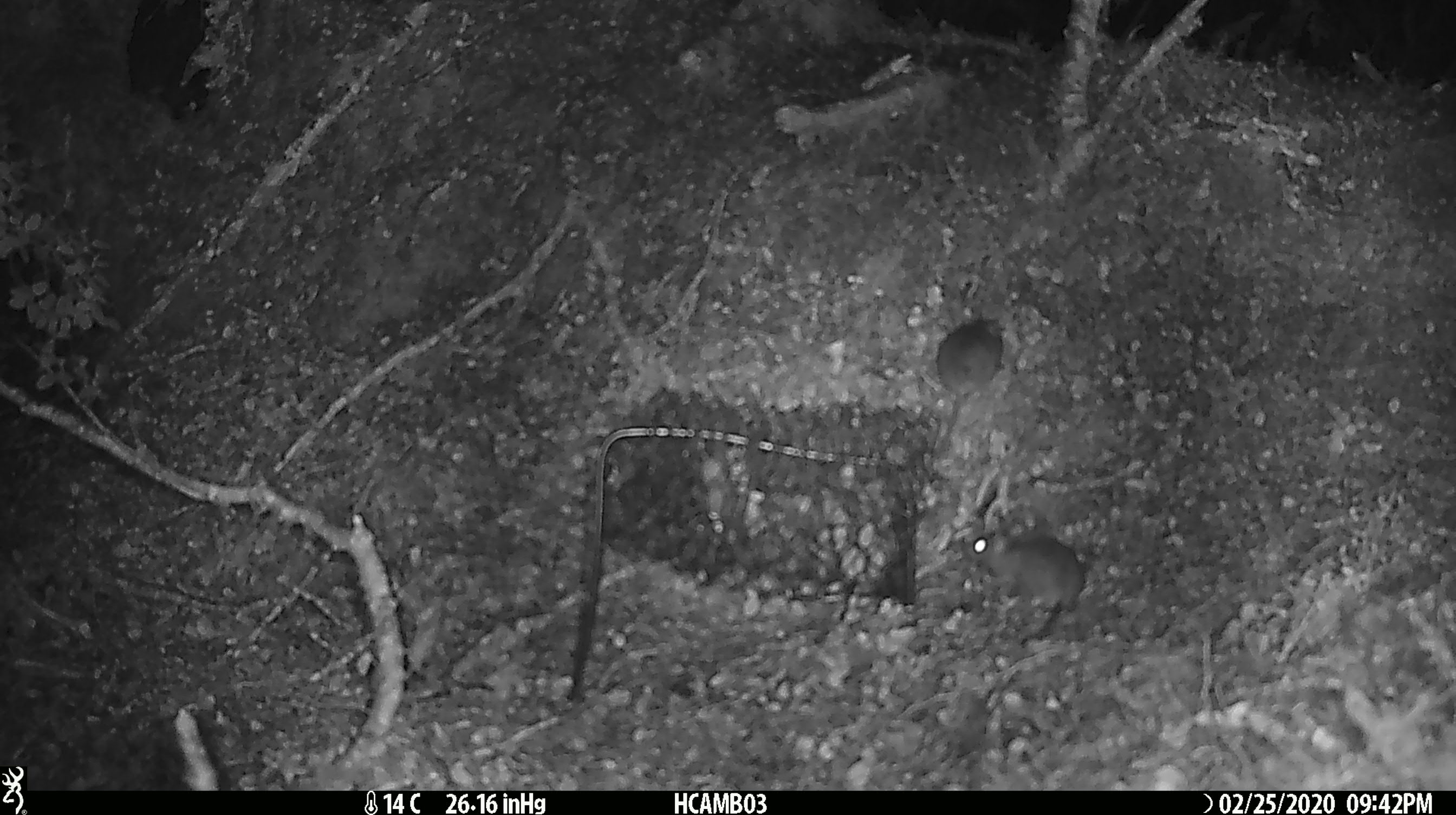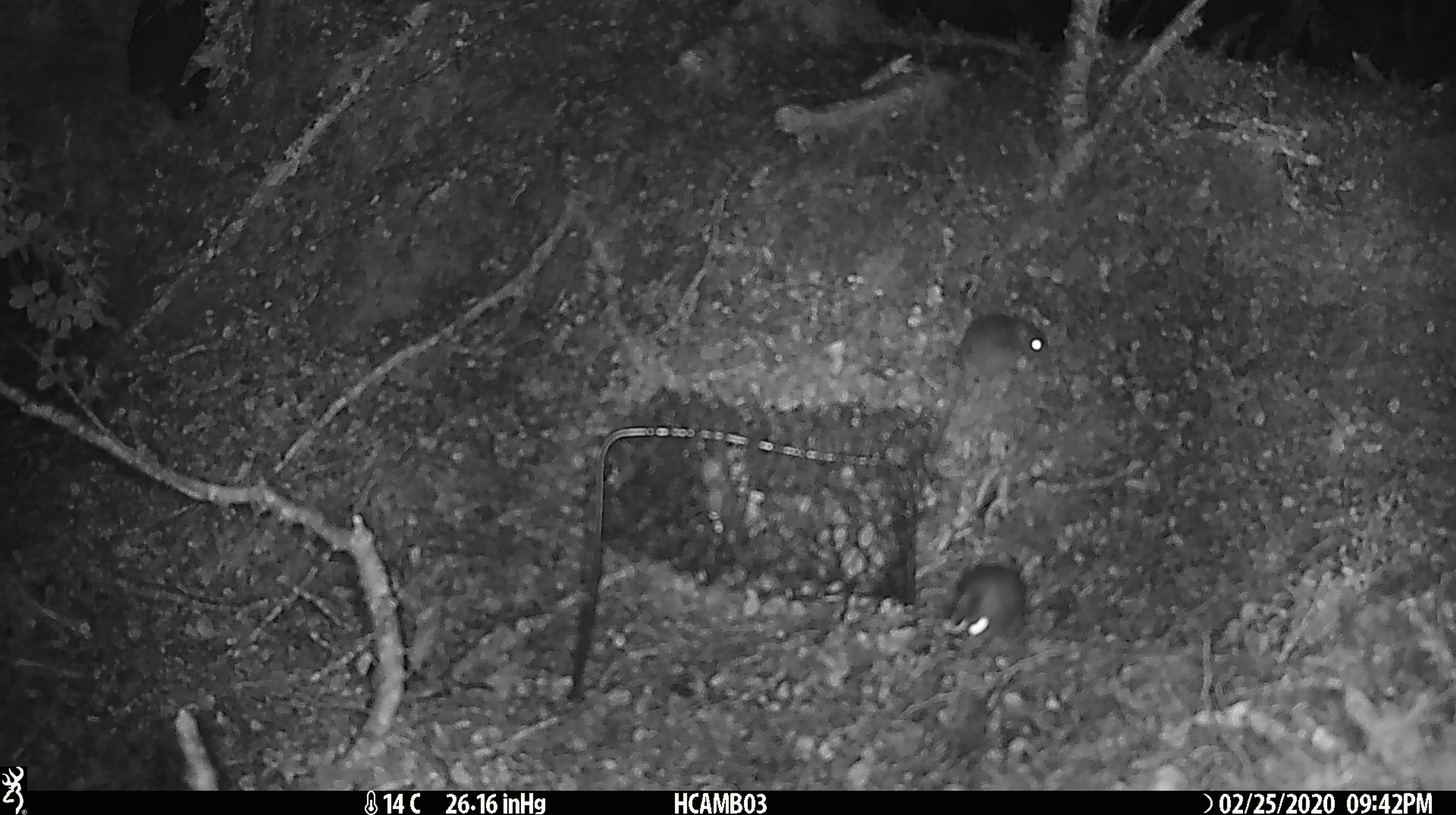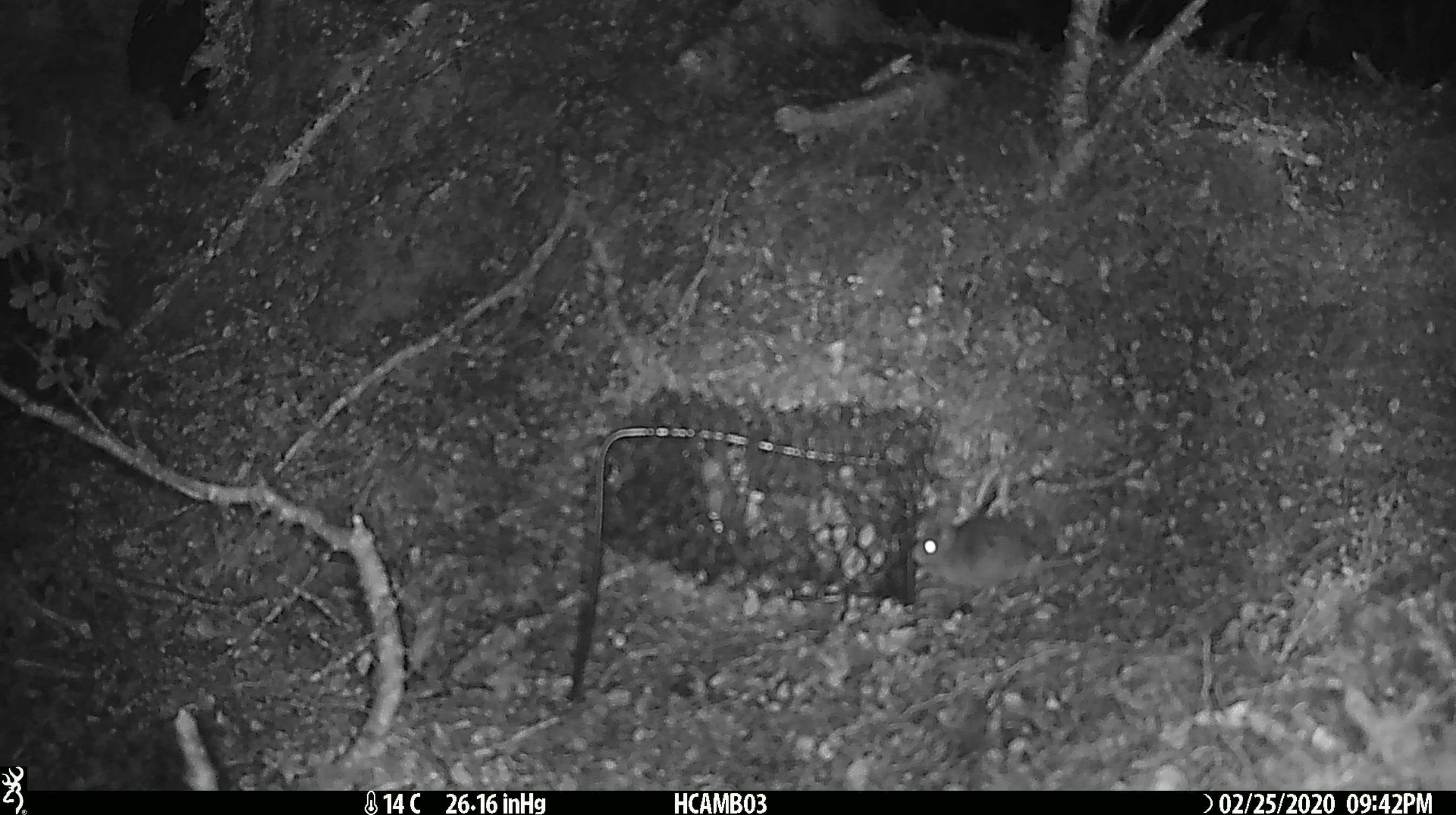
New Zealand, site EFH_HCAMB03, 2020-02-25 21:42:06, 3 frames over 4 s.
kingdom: Animalia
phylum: Chordata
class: Mammalia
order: Rodentia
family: Muridae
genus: Mus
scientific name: Mus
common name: mouse